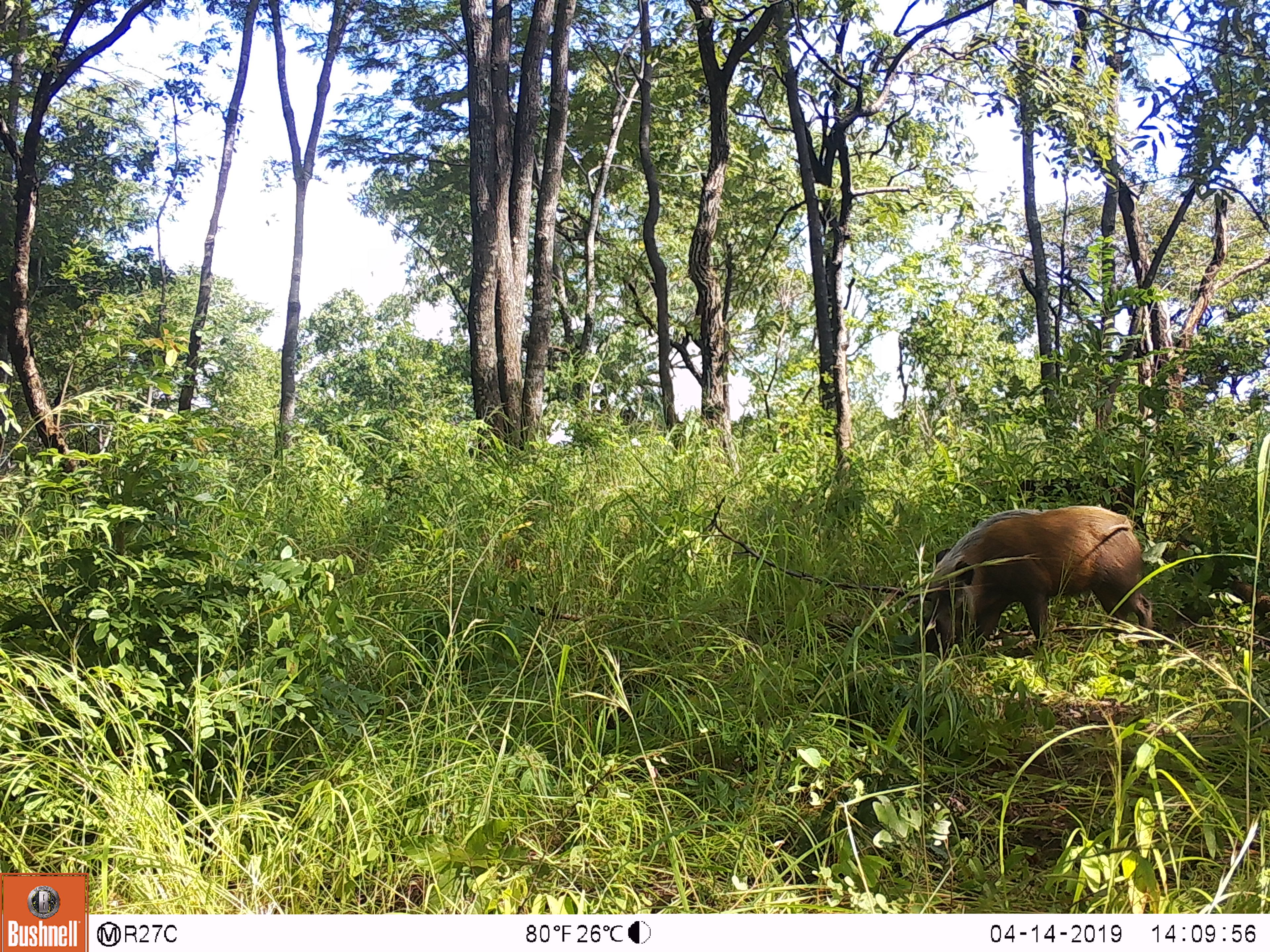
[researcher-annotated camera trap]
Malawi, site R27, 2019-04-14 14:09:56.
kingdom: Animalia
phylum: Chordata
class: Mammalia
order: Artiodactyla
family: Suidae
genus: Potamochoerus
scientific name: Potamochoerus larvatus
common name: bushpig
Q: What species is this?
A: Bushpig (Potamochoerus larvatus).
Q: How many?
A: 1.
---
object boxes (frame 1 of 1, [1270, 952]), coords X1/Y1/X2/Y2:
bushpig: 899/496/1179/661